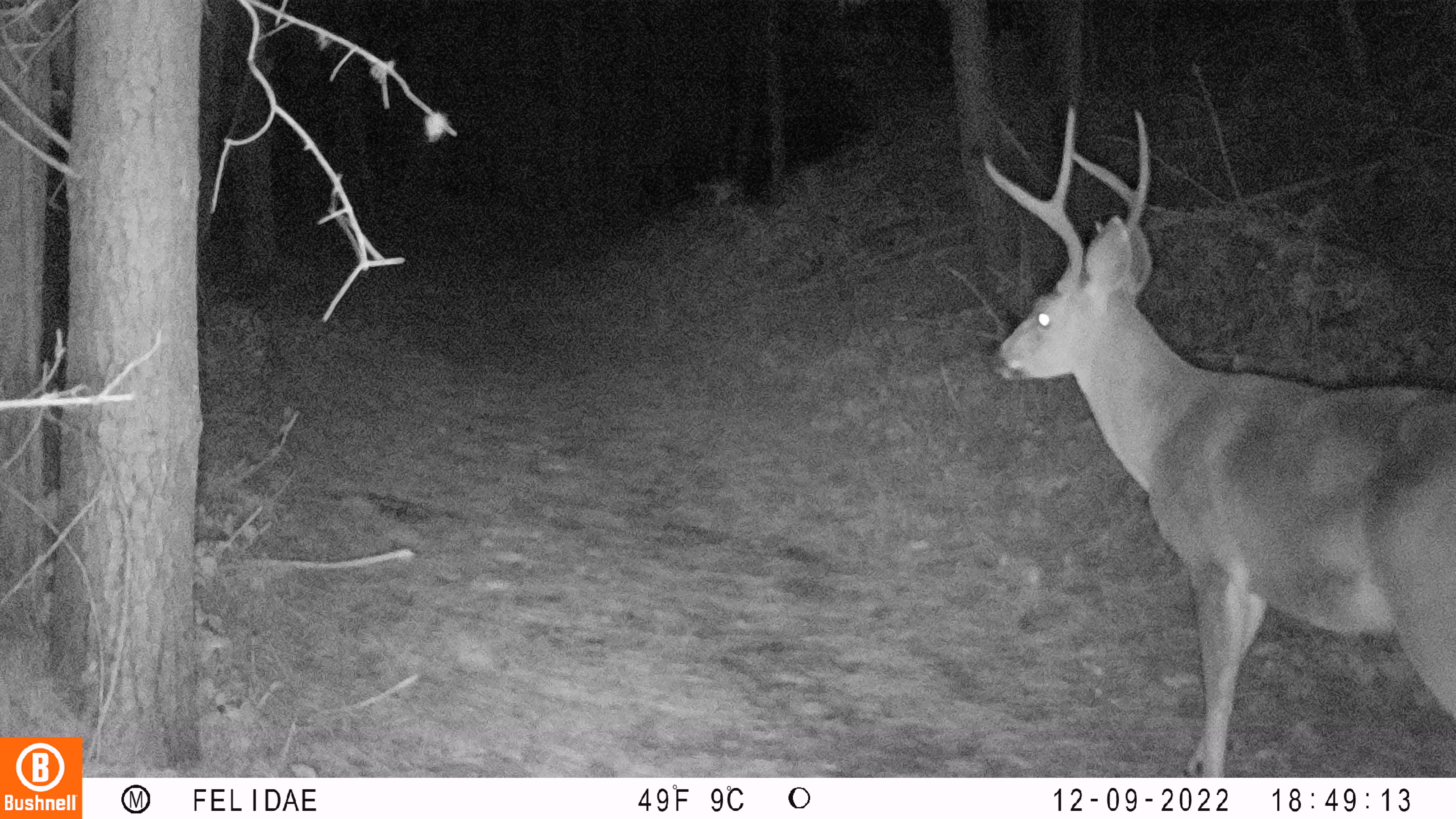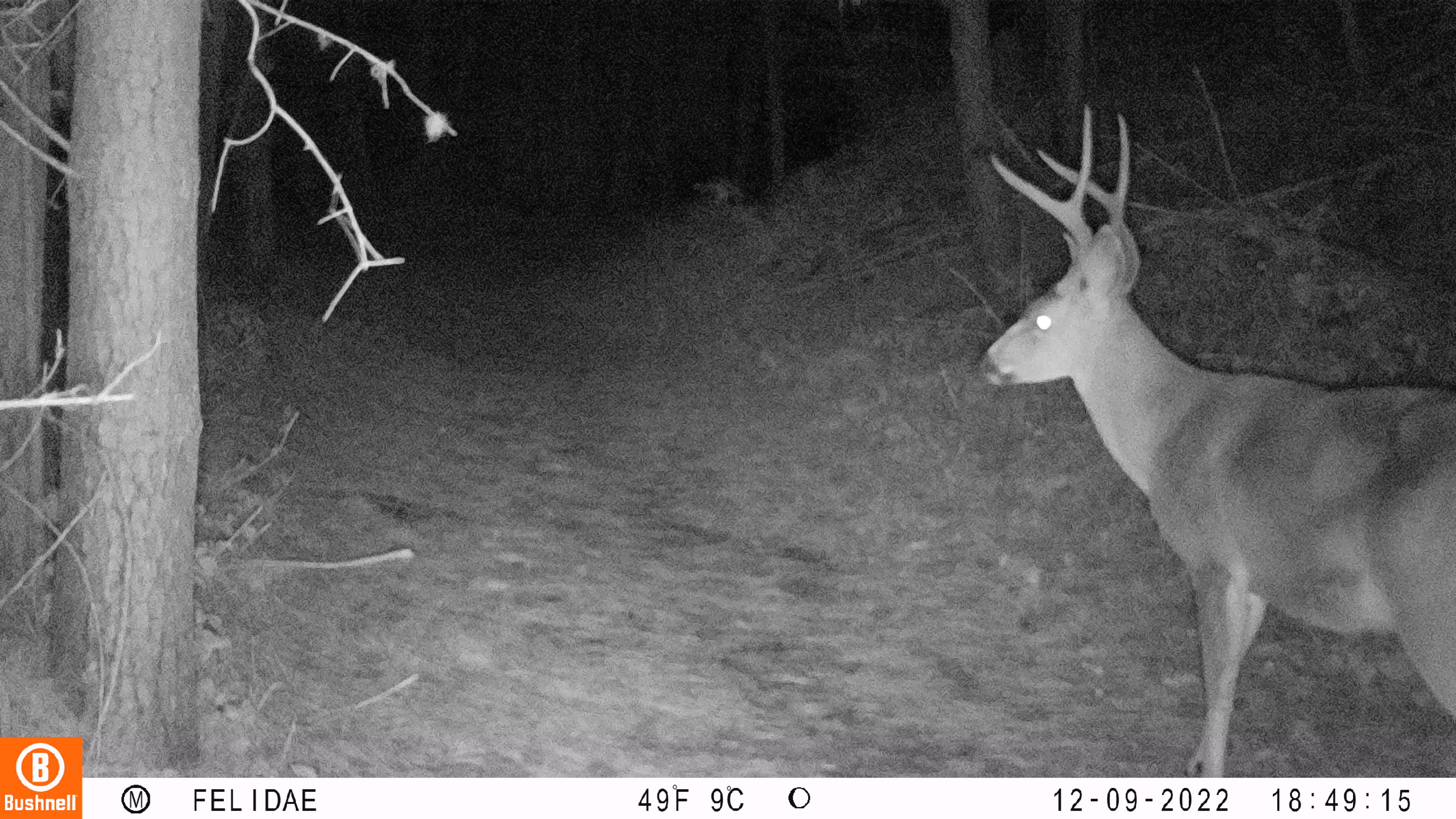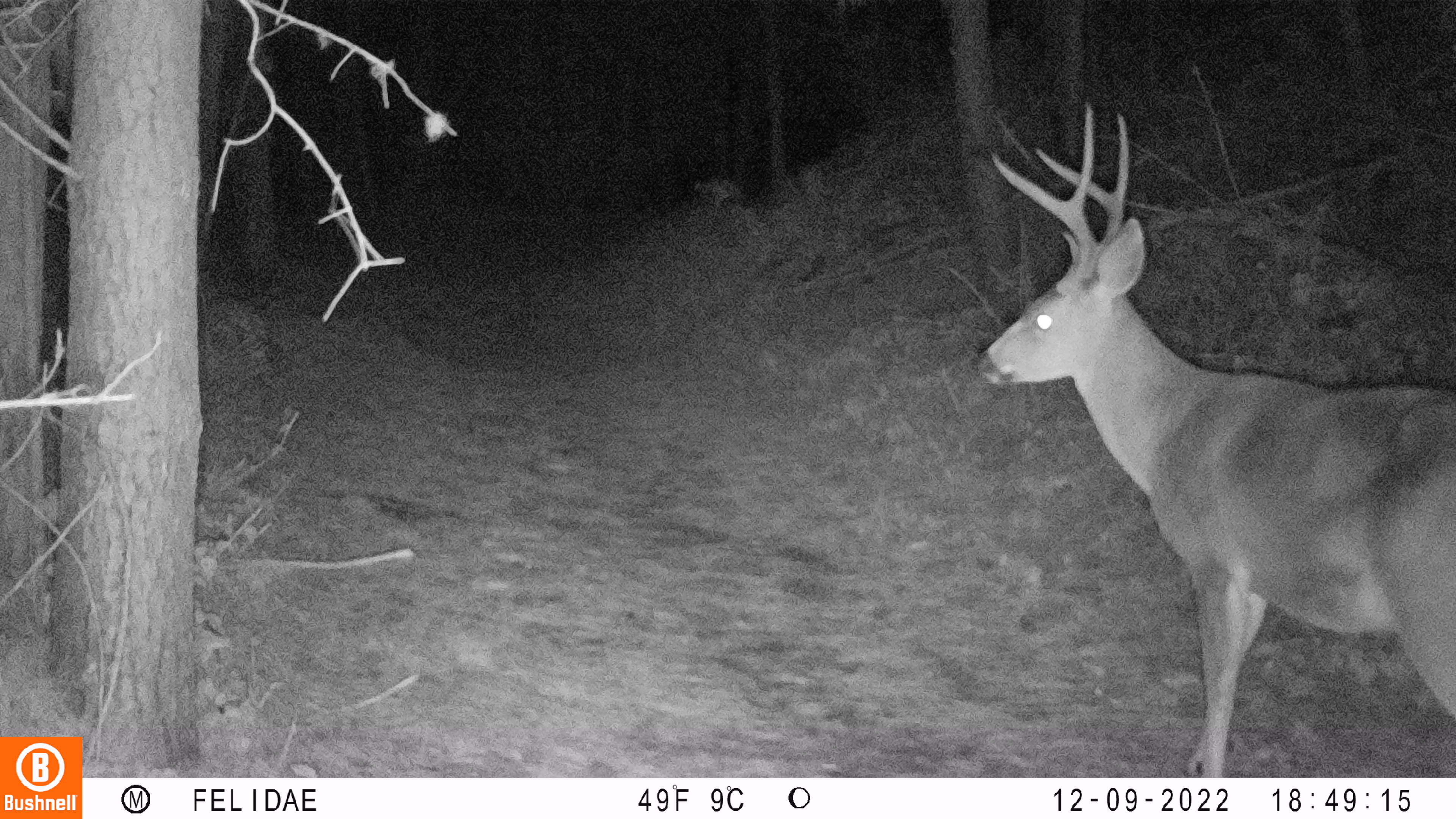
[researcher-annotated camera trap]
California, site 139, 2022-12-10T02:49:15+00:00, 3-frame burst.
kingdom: Animalia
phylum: Chordata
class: Mammalia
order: Artiodactyla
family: Cervidae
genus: Odocoileus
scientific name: Odocoileus hemionus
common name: mule deer